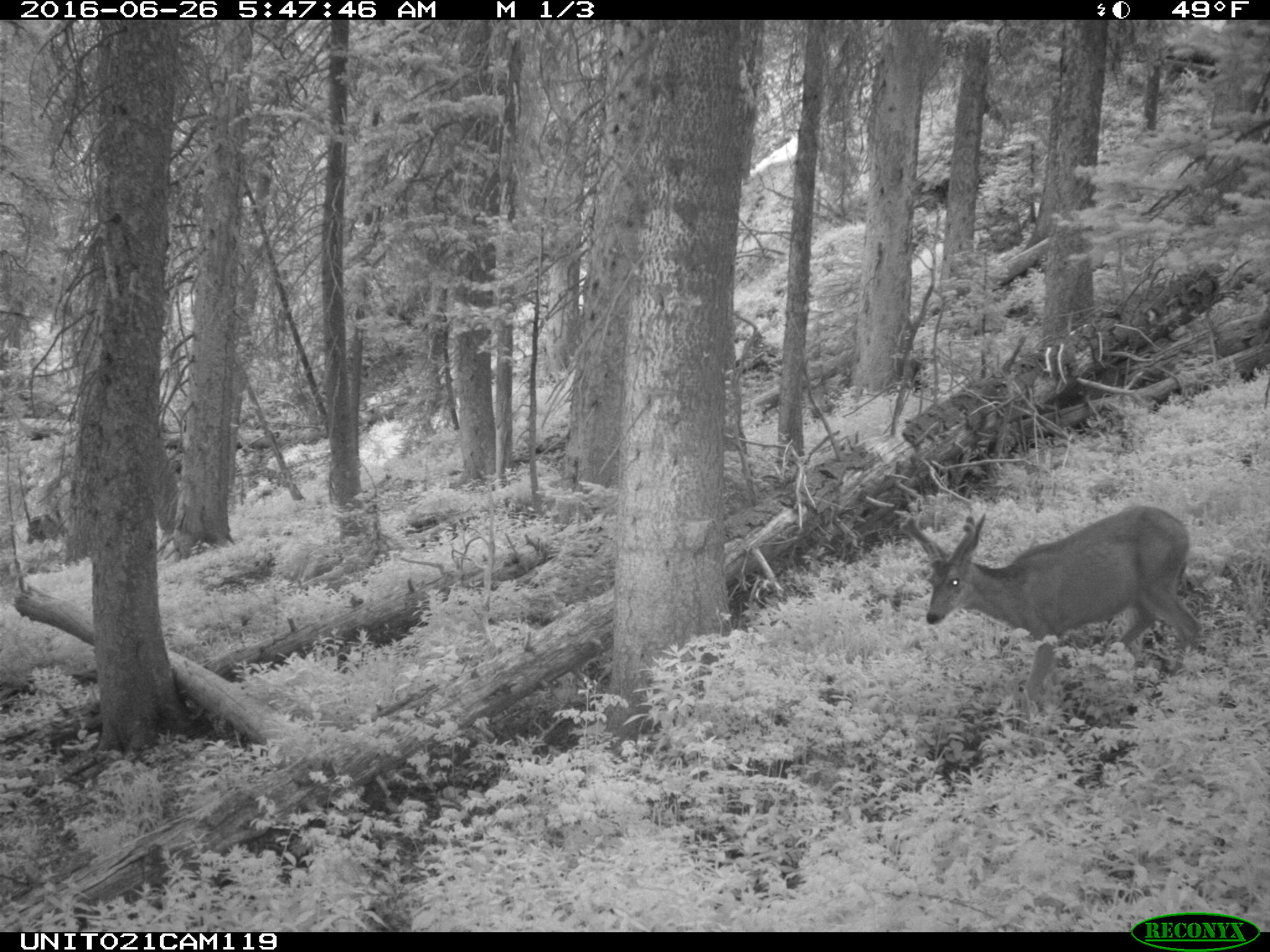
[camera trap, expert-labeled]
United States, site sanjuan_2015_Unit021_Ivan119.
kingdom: Animalia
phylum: Chordata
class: Mammalia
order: Artiodactyla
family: Cervidae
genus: Odocoileus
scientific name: Odocoileus hemionus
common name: mule deer